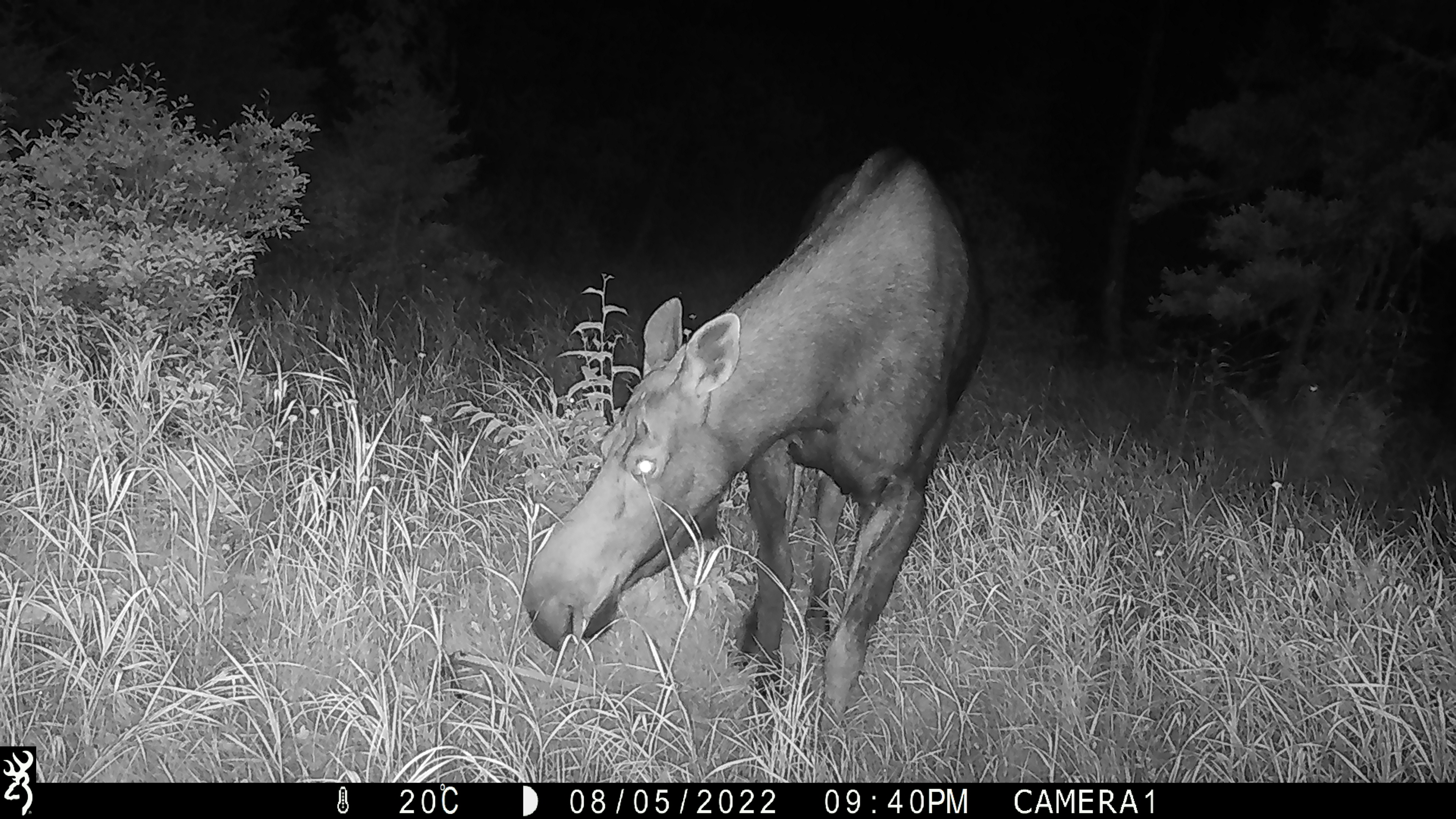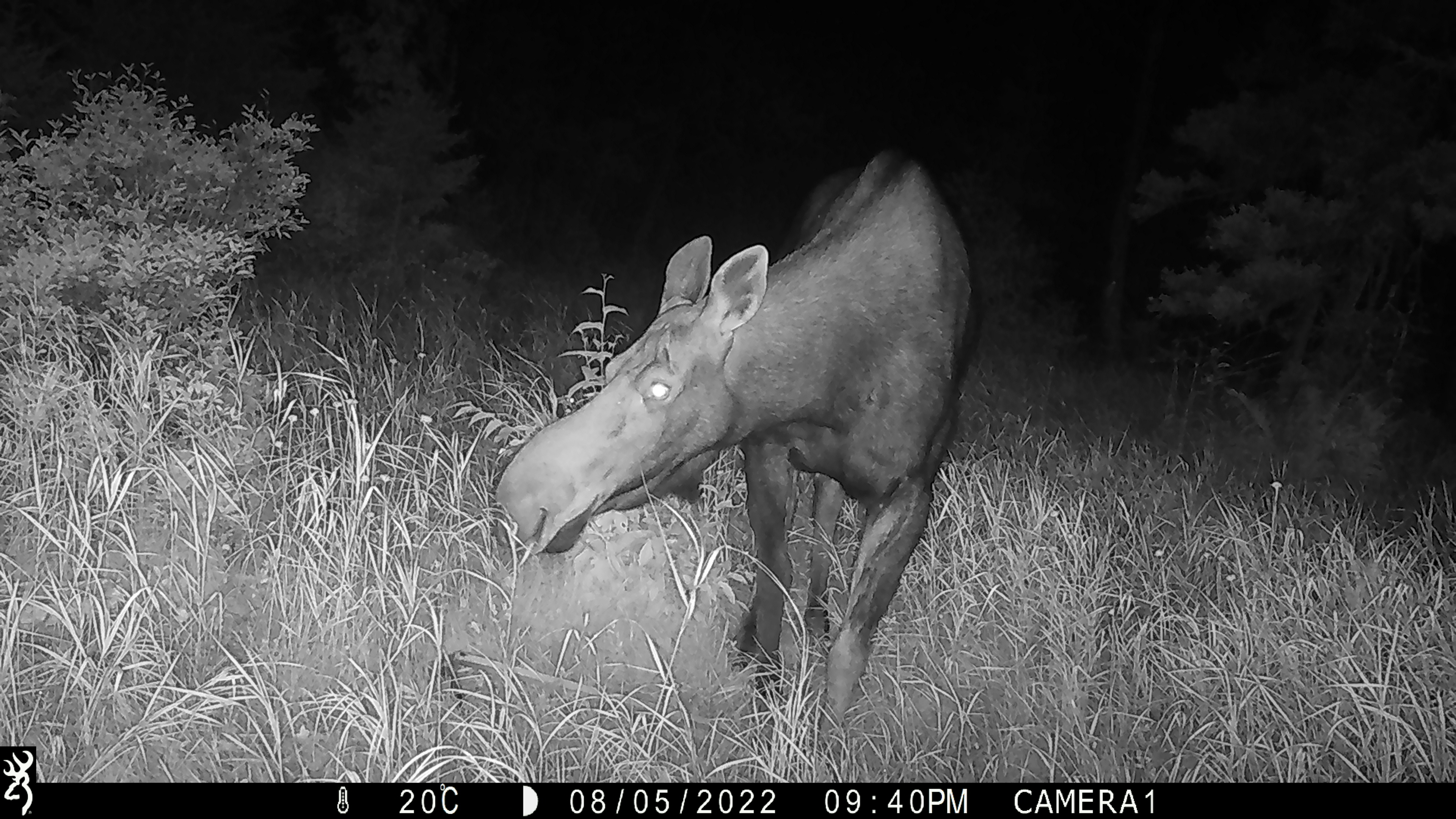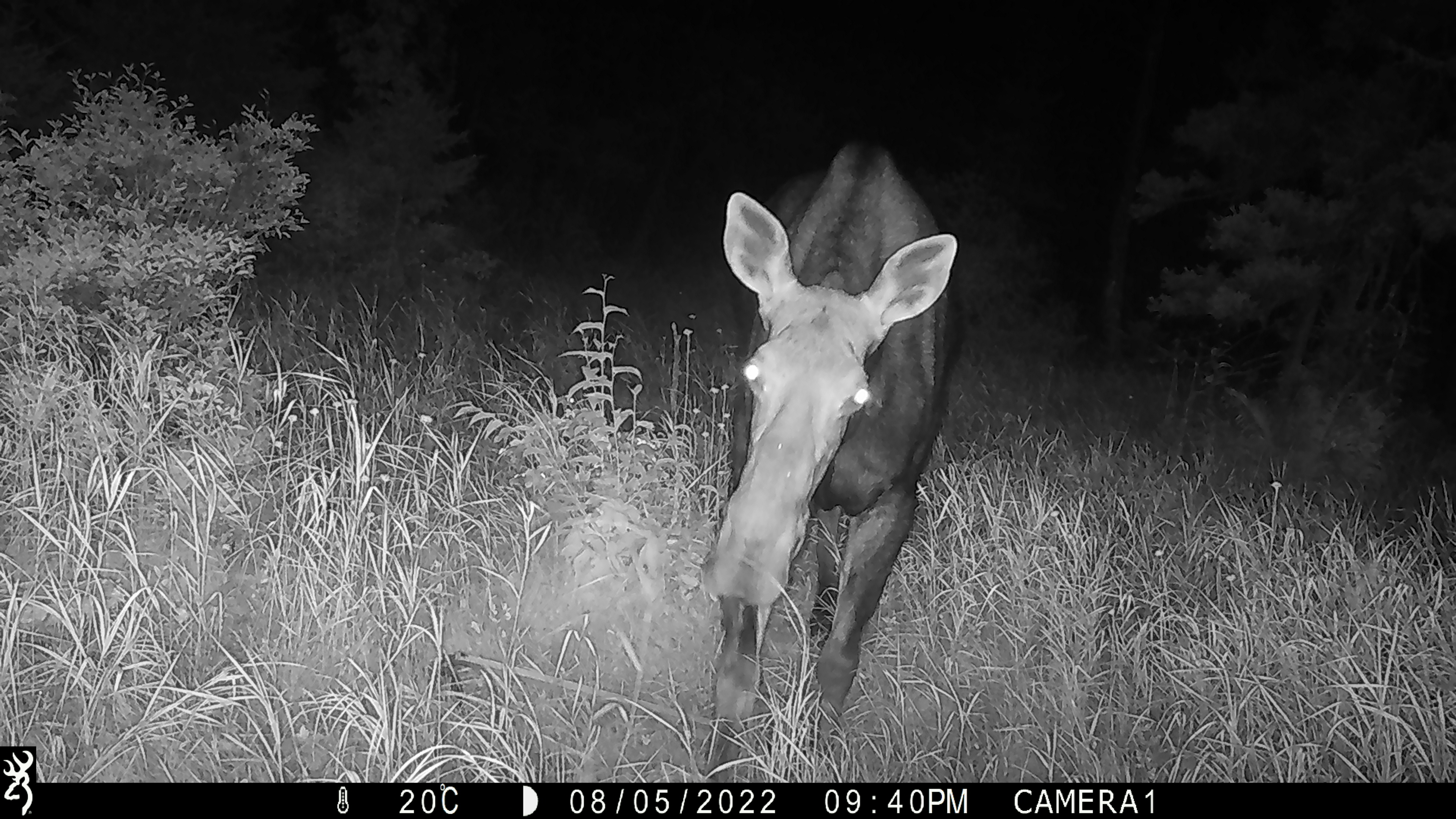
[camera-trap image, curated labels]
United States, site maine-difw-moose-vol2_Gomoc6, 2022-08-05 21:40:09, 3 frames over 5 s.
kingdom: Animalia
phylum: Chordata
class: Mammalia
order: Artiodactyla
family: Cervidae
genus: Alces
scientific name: Alces alces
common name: moose